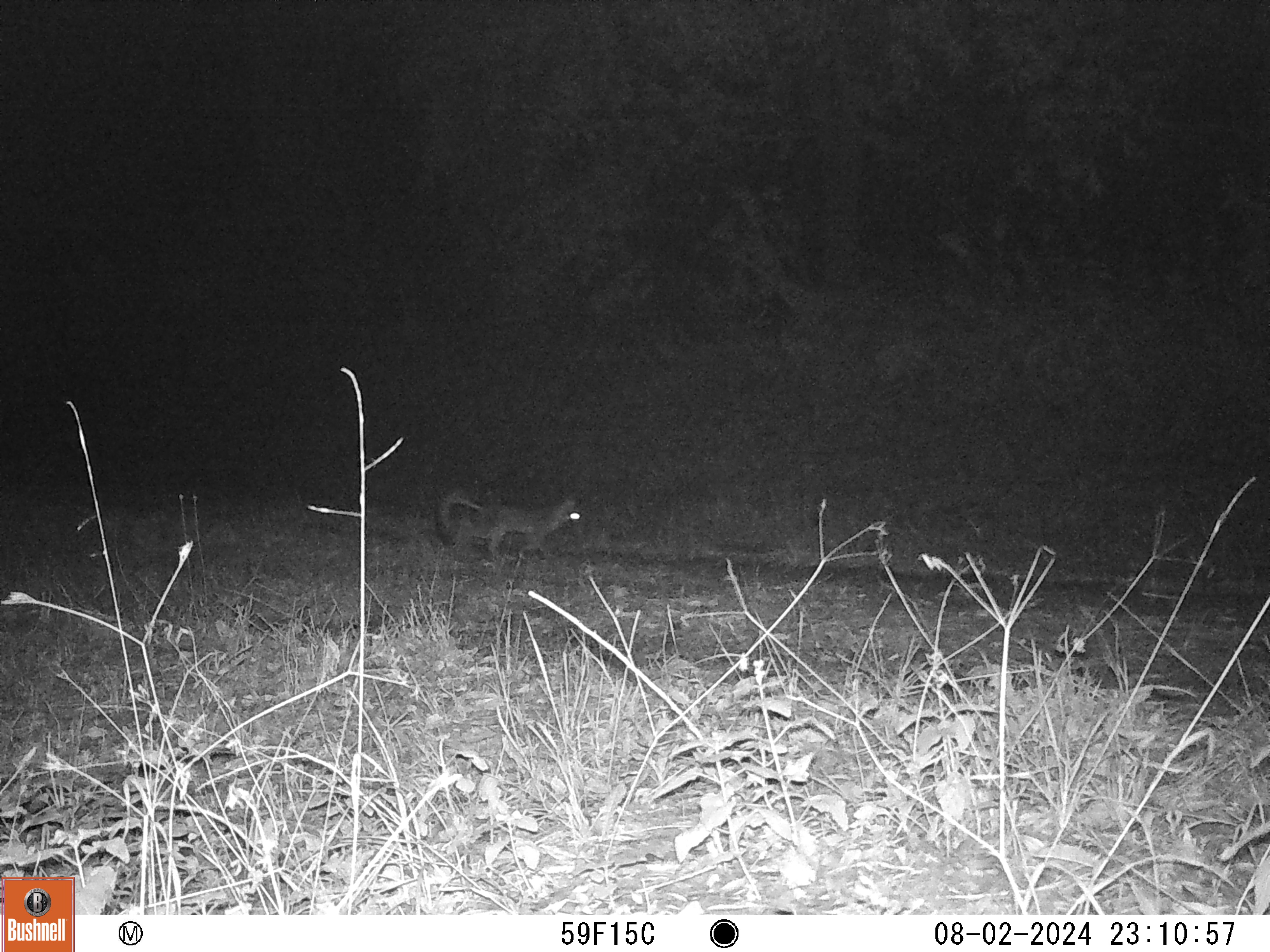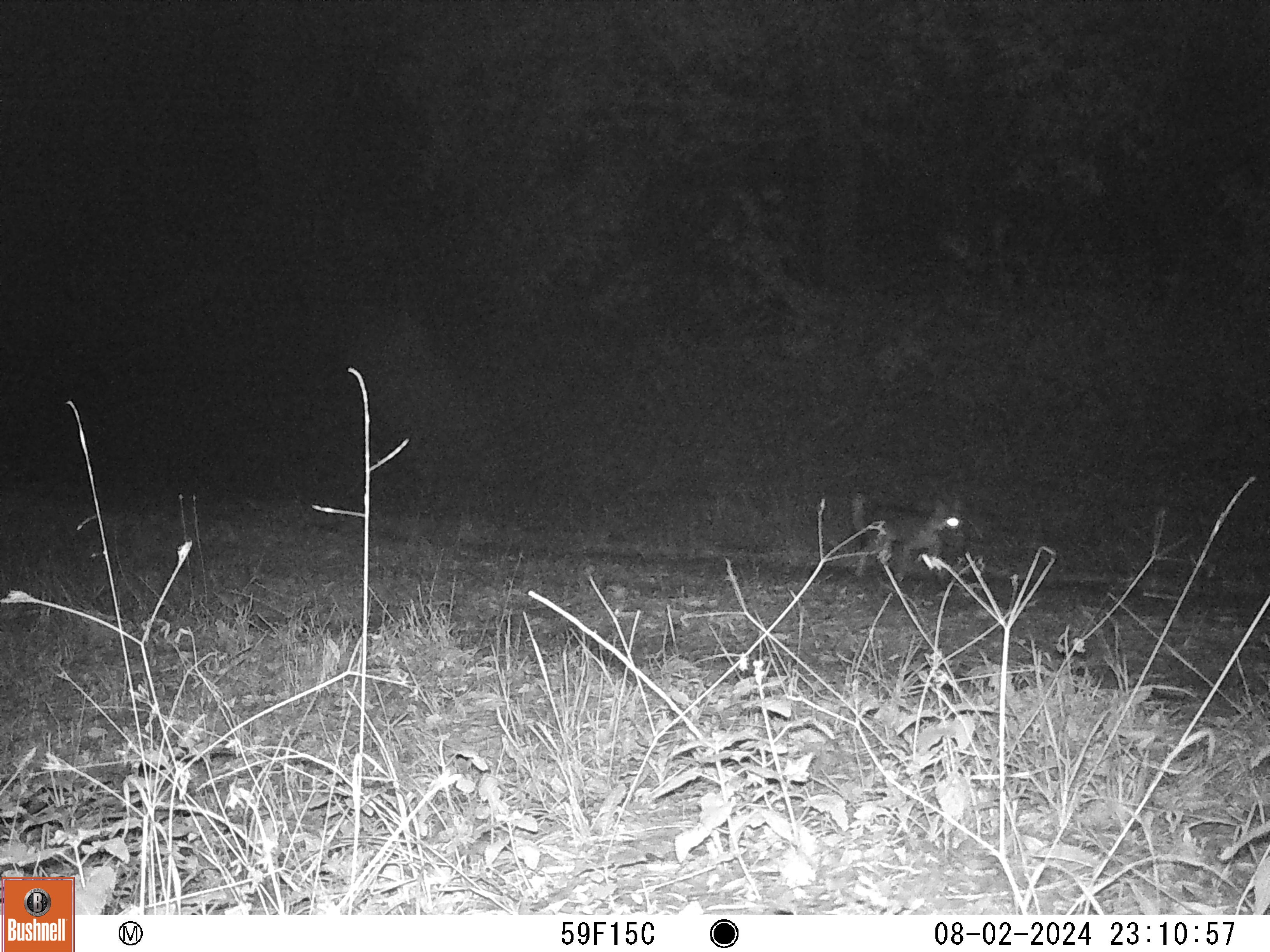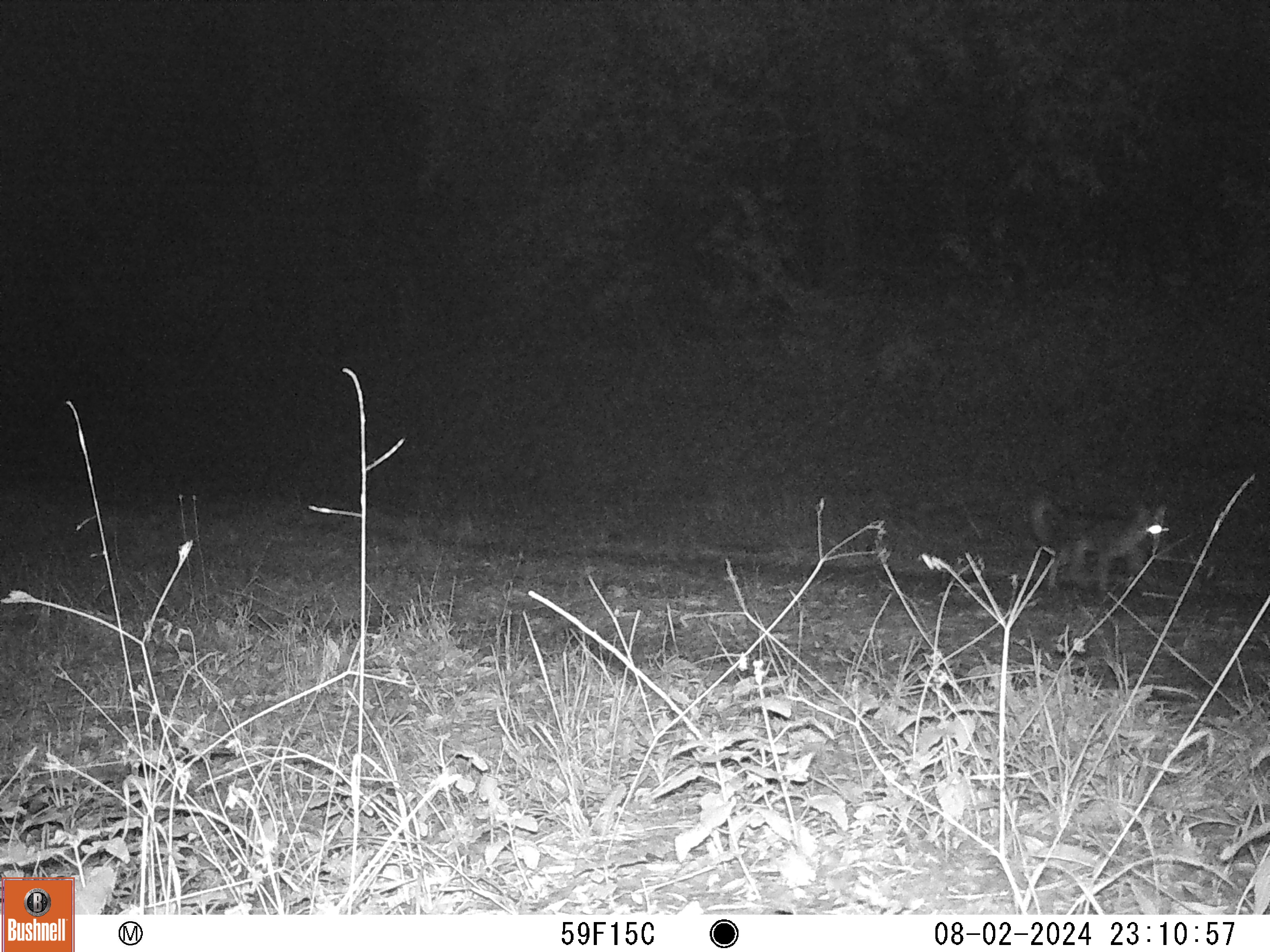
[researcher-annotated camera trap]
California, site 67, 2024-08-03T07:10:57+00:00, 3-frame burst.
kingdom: Animalia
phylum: Chordata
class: Mammalia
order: Carnivora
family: Canidae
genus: Urocyon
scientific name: Urocyon cinereoargenteus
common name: gray fox